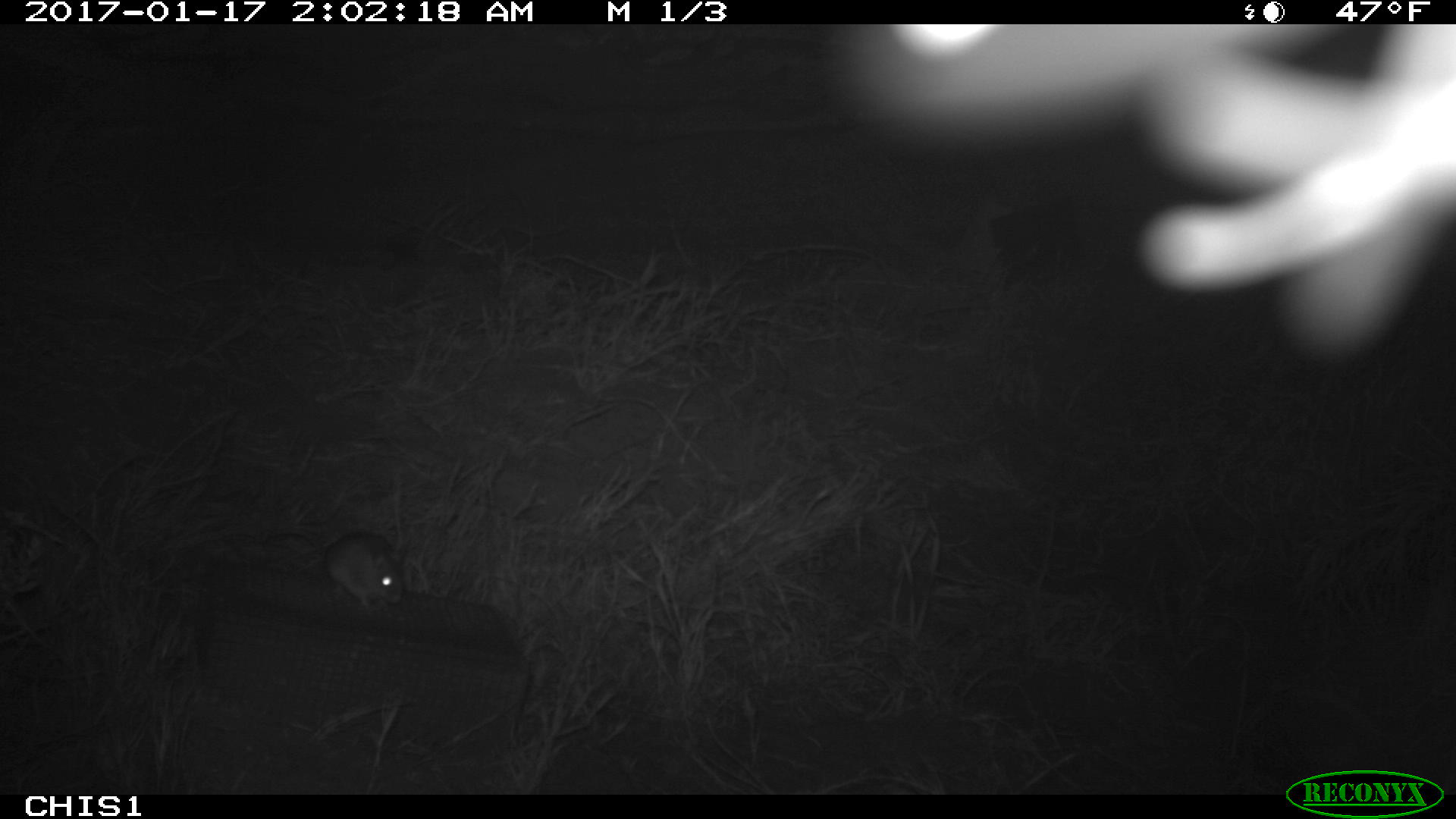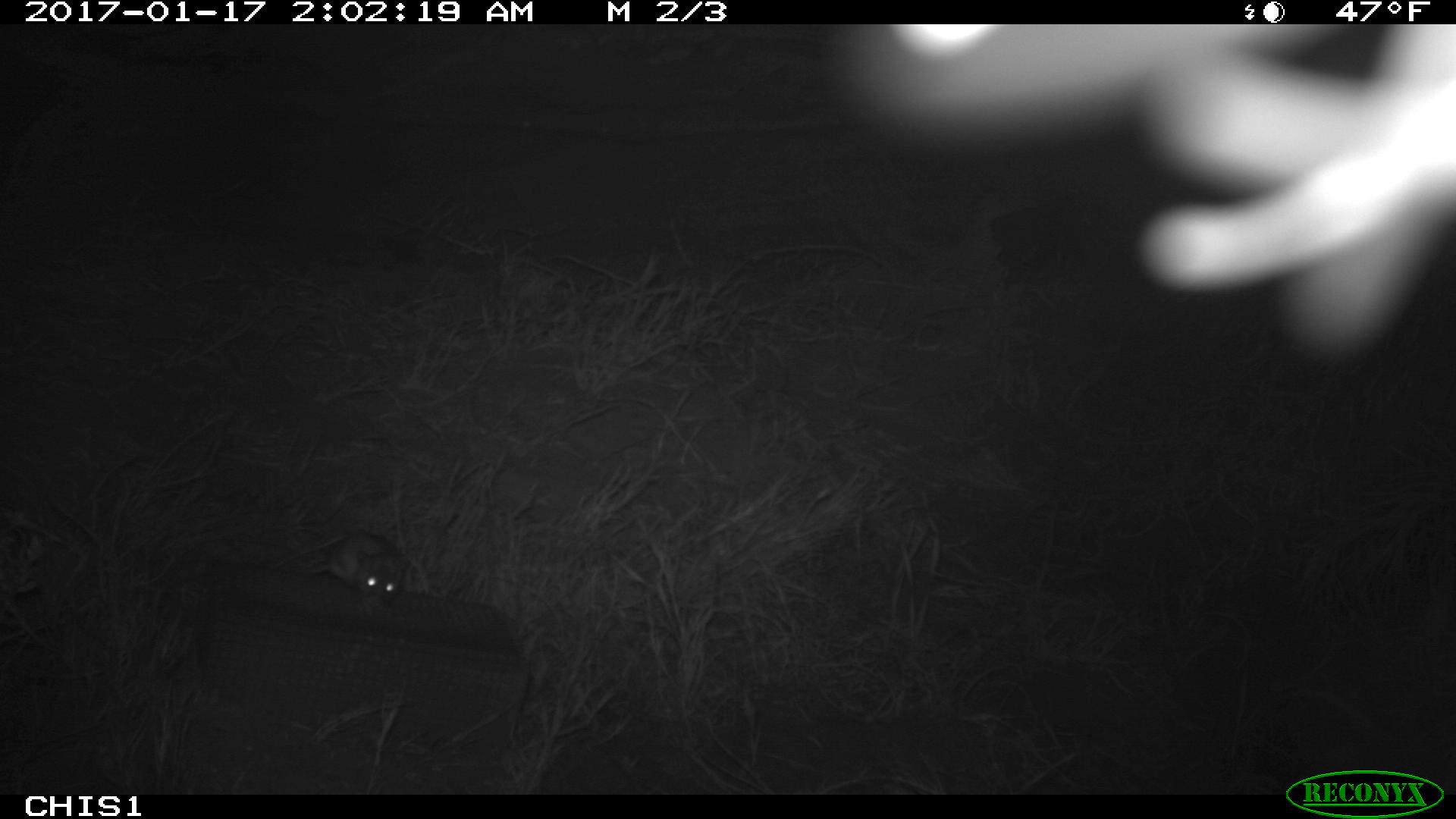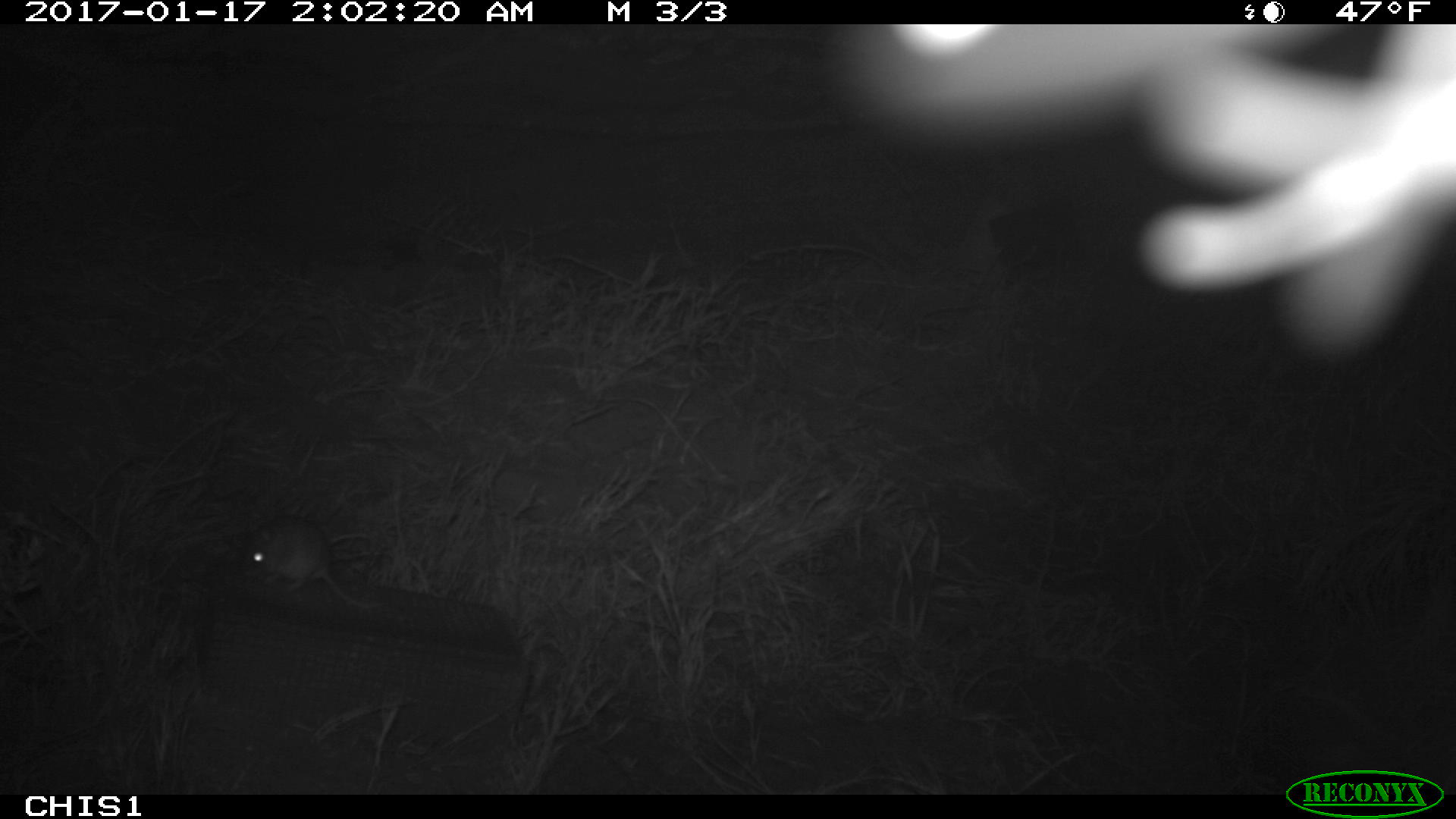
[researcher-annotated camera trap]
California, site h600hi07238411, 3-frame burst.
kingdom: Animalia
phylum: Chordata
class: Mammalia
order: Rodentia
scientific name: Rodentia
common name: rodent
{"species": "rodent (Rodentia)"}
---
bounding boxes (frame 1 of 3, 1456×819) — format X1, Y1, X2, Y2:
rodent: 263, 529, 404, 607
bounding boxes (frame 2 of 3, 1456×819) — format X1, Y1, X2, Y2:
rodent: 278, 529, 410, 604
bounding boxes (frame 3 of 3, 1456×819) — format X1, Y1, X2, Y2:
rodent: 238, 517, 384, 609